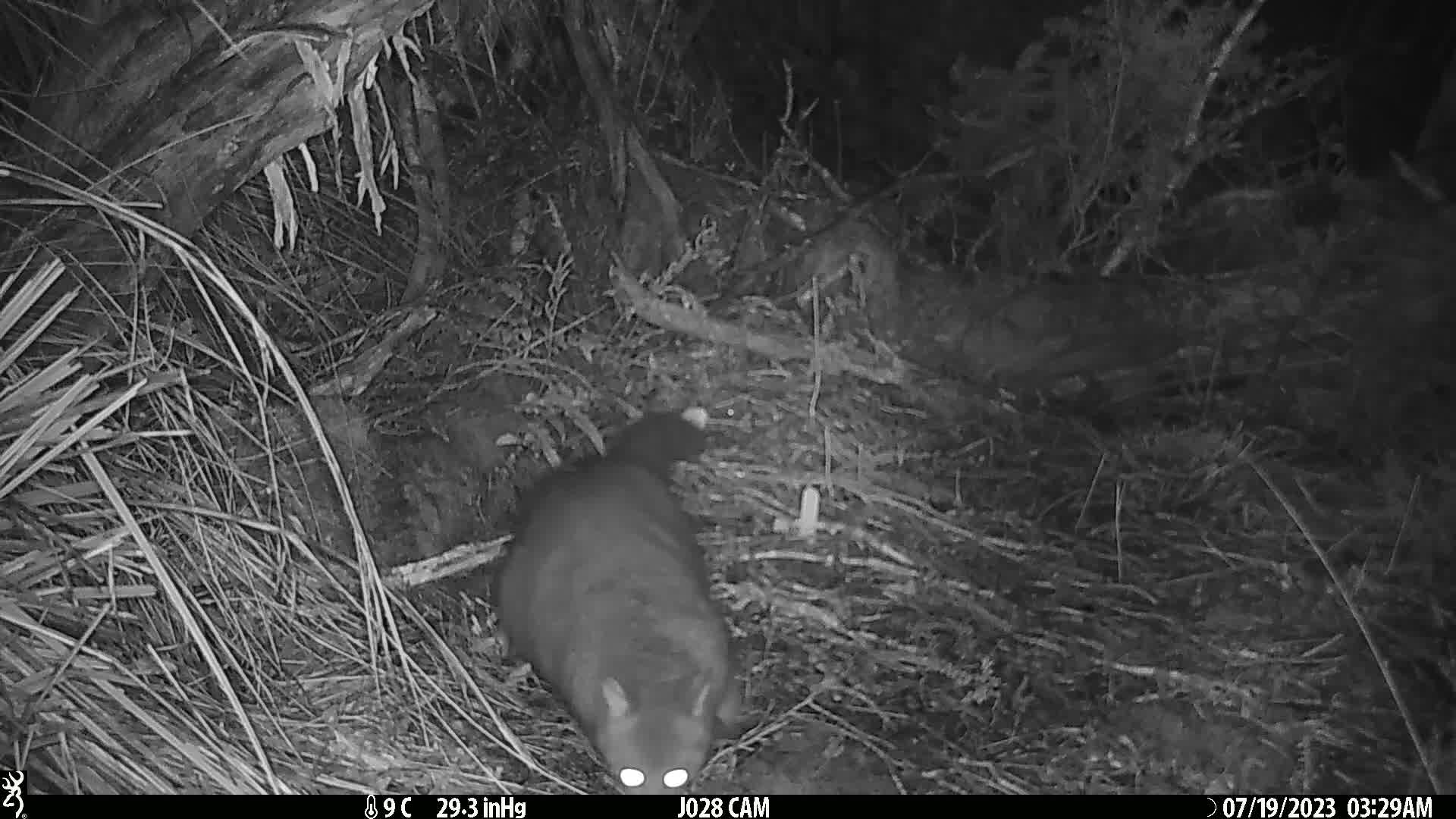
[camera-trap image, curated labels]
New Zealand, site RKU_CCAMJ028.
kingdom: Animalia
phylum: Chordata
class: Mammalia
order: Diprotodontia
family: Phalangeridae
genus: Trichosurus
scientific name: Trichosurus vulpecula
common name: common brushtail possum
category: possum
Possum (common brushtail possum) (Trichosurus vulpecula).